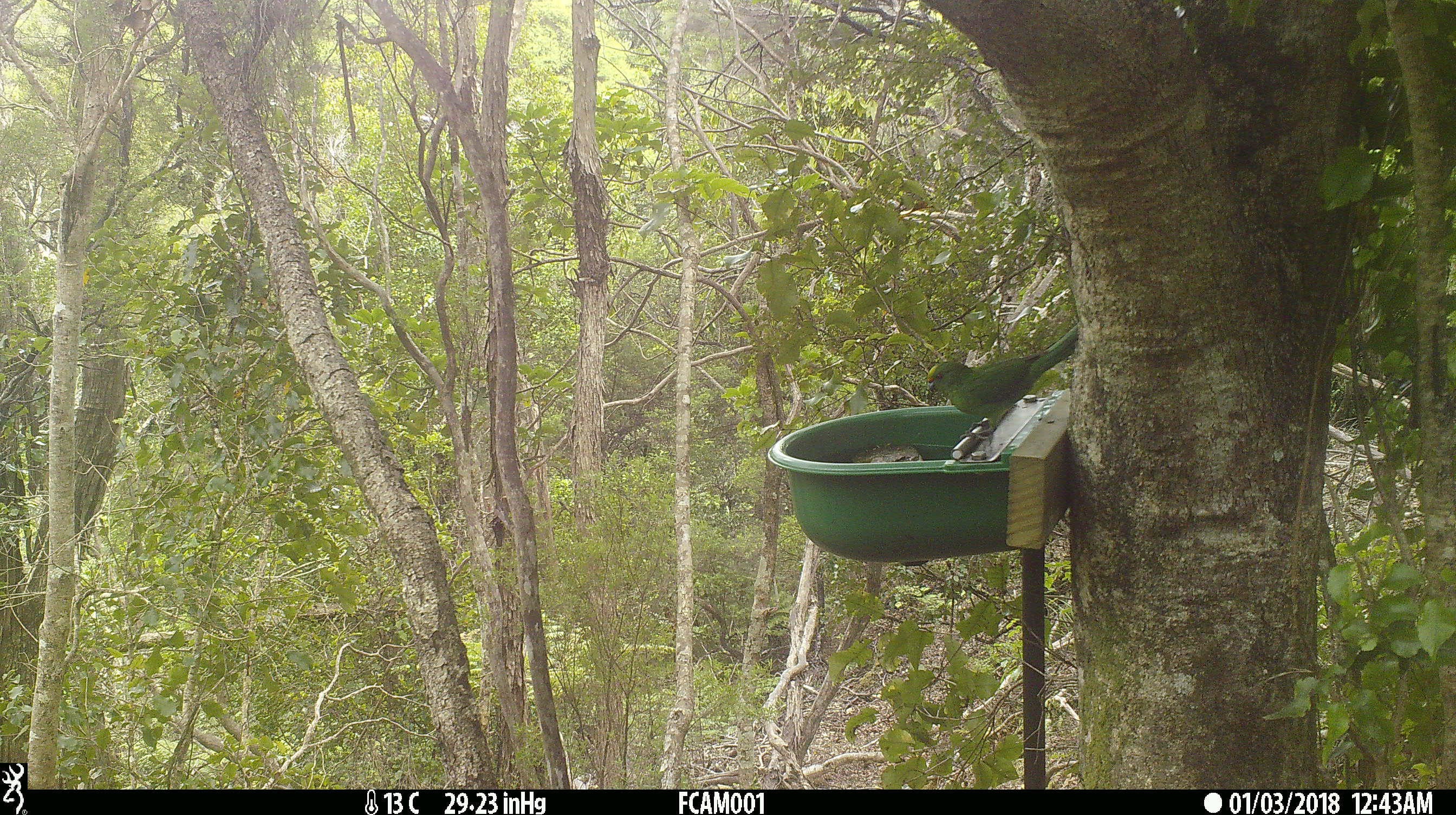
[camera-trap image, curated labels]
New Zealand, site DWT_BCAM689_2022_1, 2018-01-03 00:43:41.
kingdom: Animalia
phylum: Chordata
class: Aves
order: Psittaciformes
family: Psittaculidae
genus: Cyanoramphus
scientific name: Cyanoramphus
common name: parakeet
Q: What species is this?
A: Parakeet (Cyanoramphus).